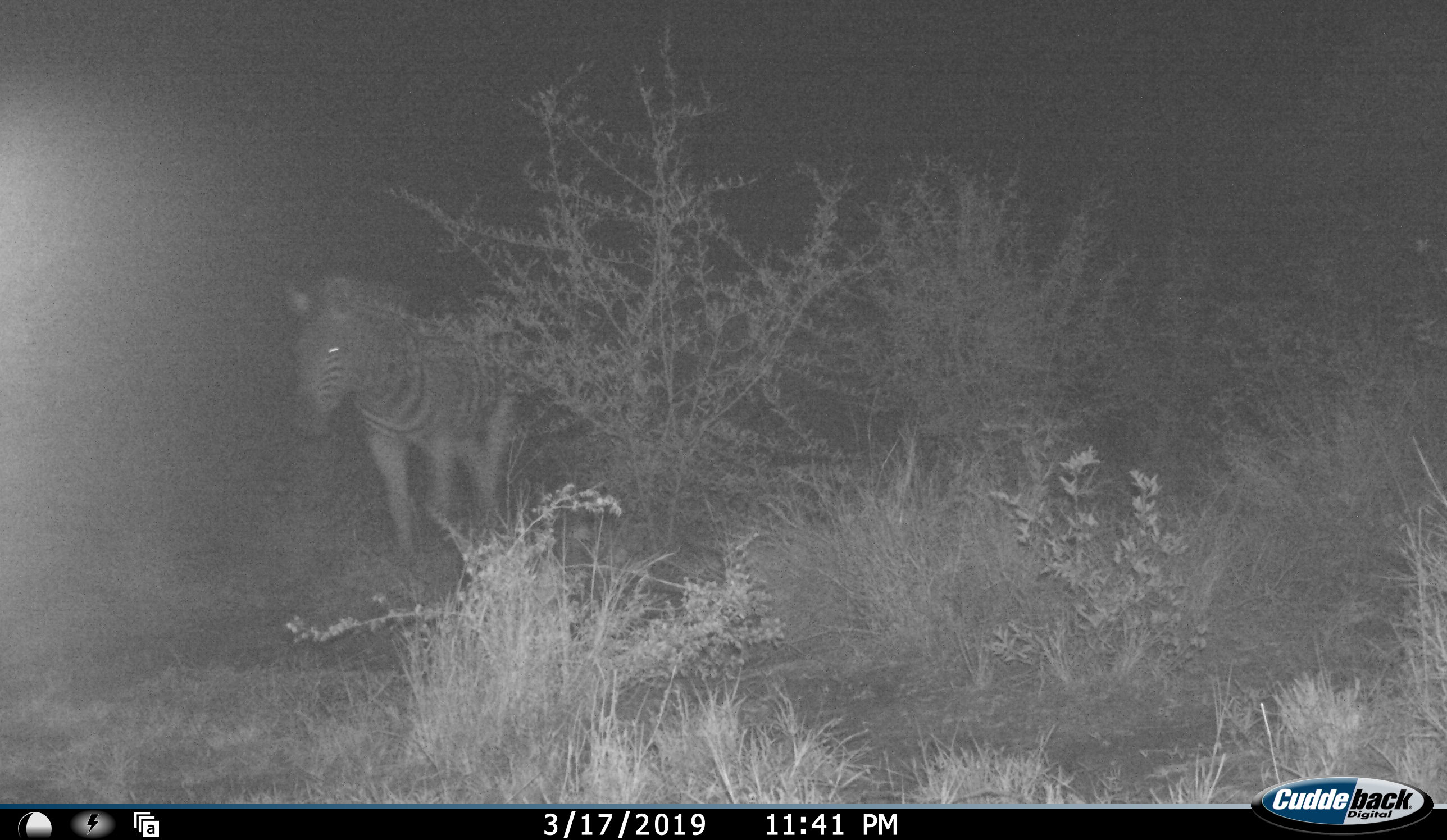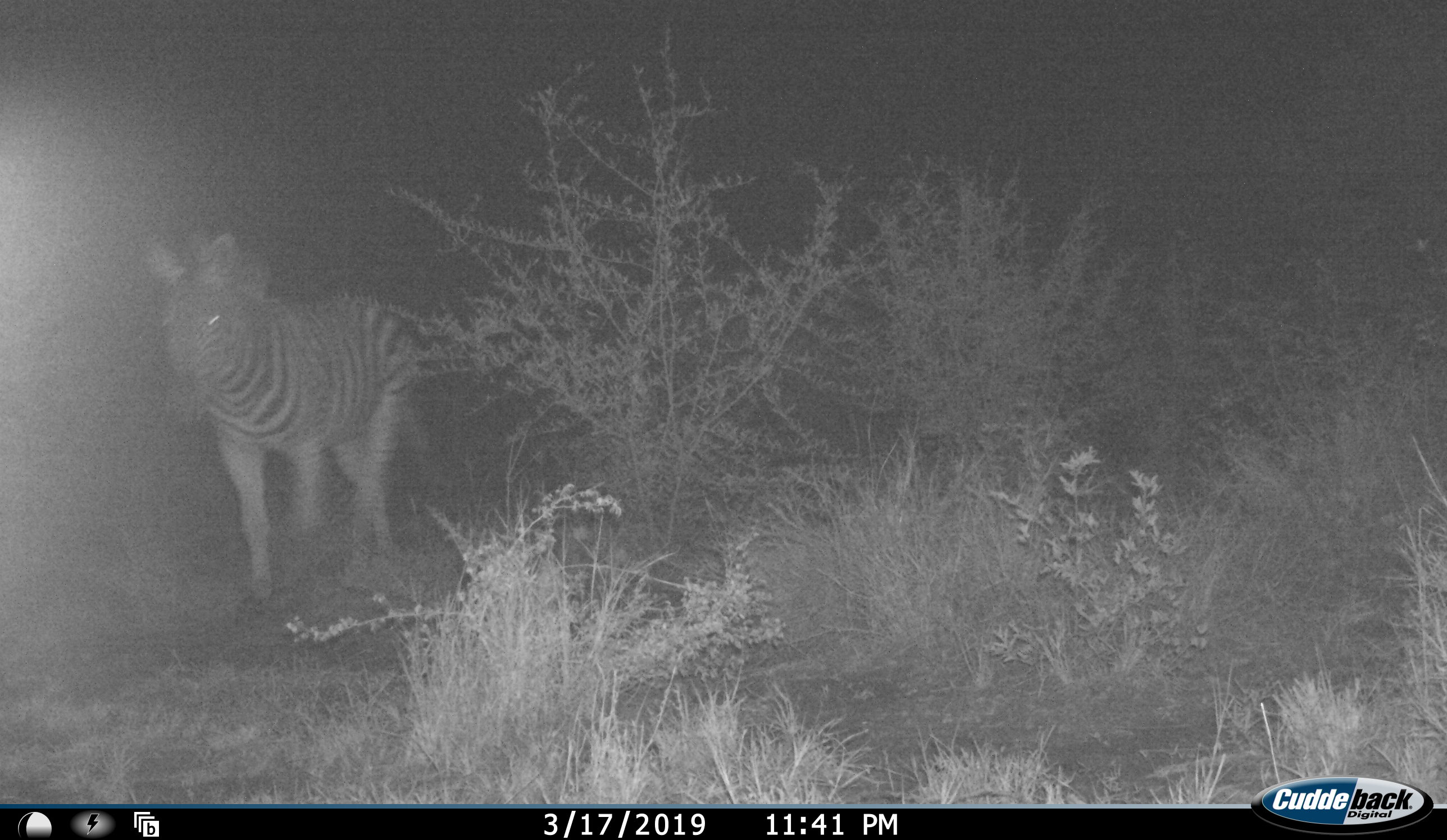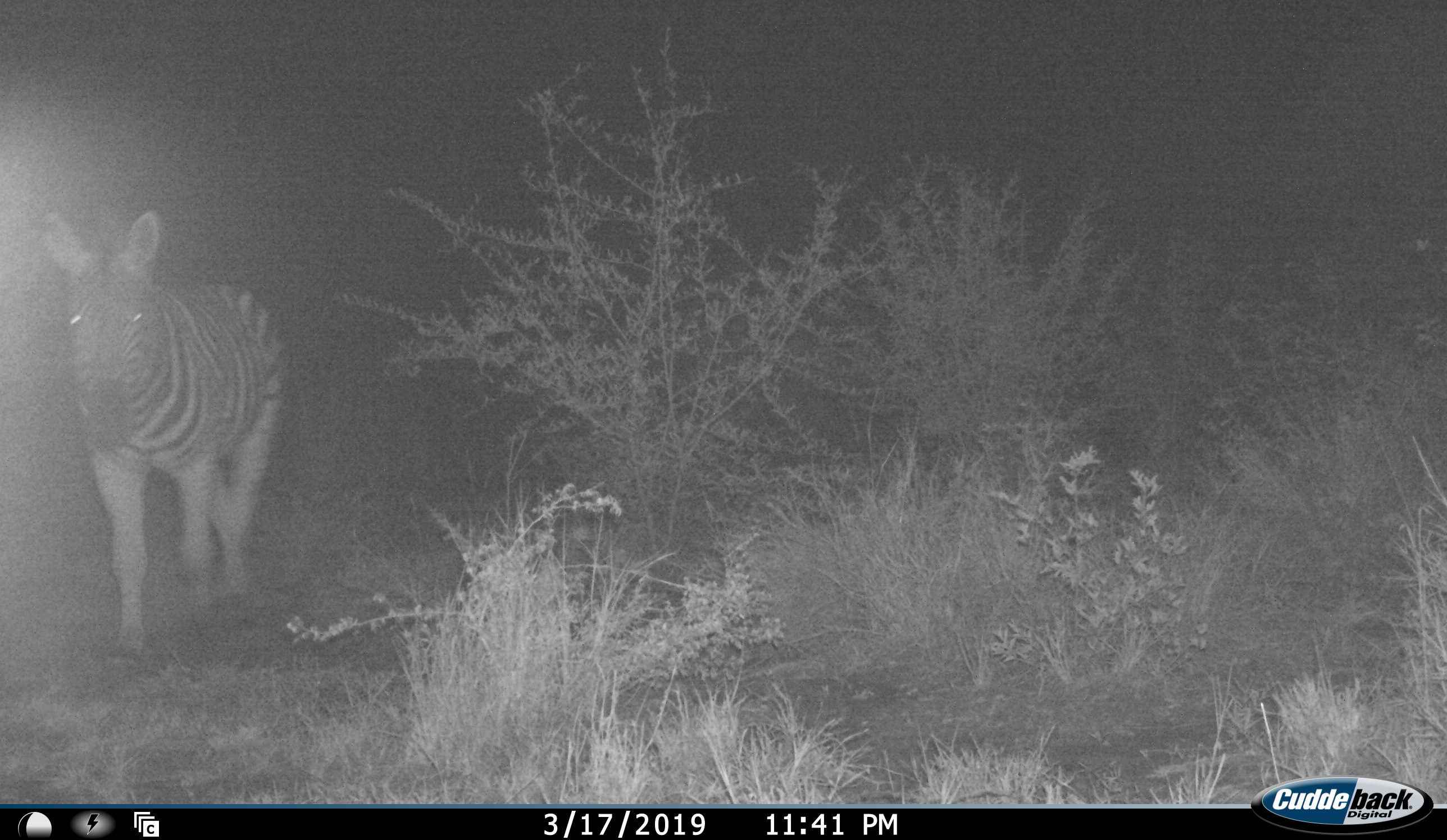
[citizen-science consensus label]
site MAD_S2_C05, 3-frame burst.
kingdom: Animalia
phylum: Chordata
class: Mammalia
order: Perissodactyla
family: Equidae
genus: Equus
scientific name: Equus quagga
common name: plains zebra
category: zebraplains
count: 1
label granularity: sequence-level